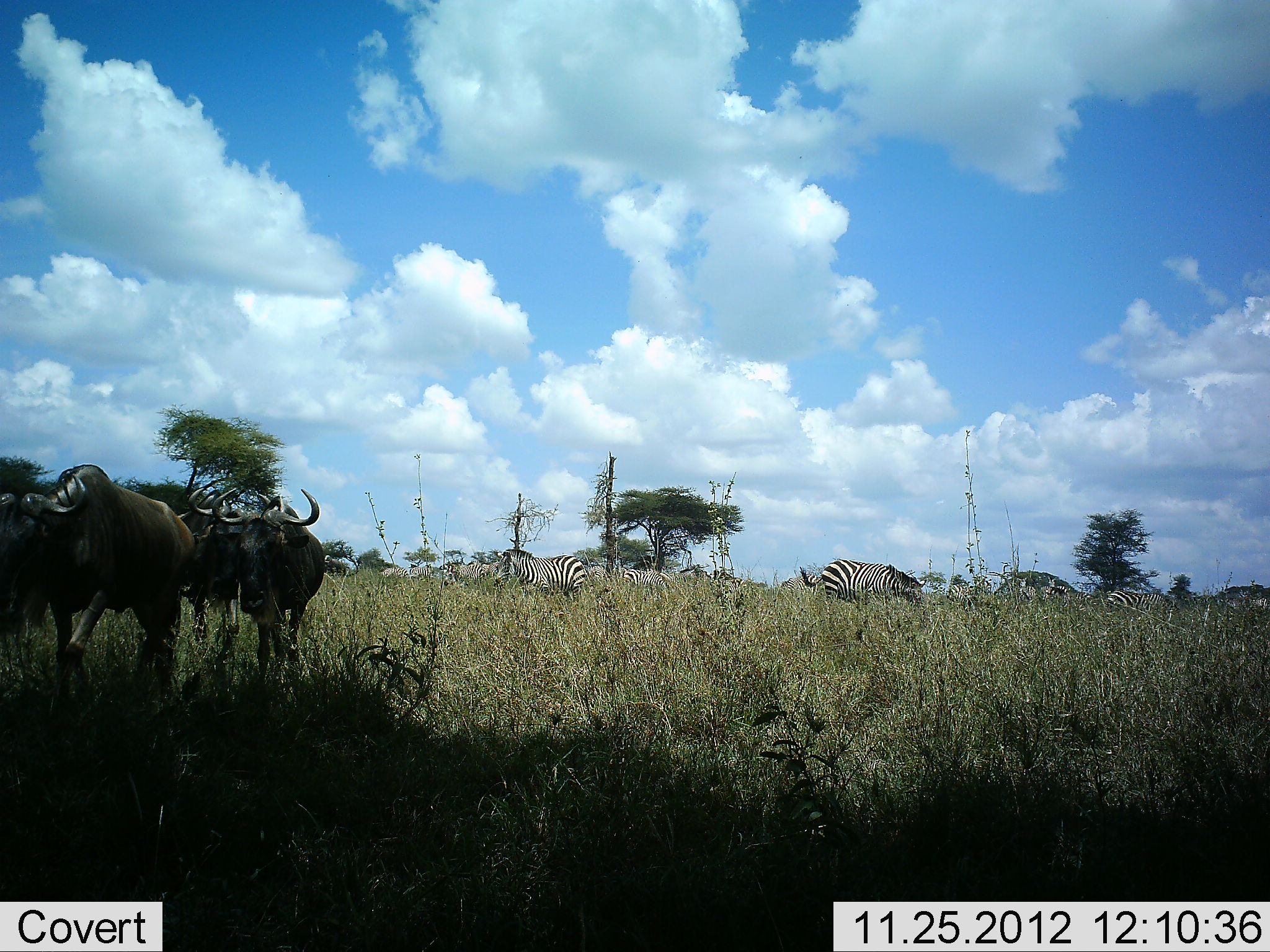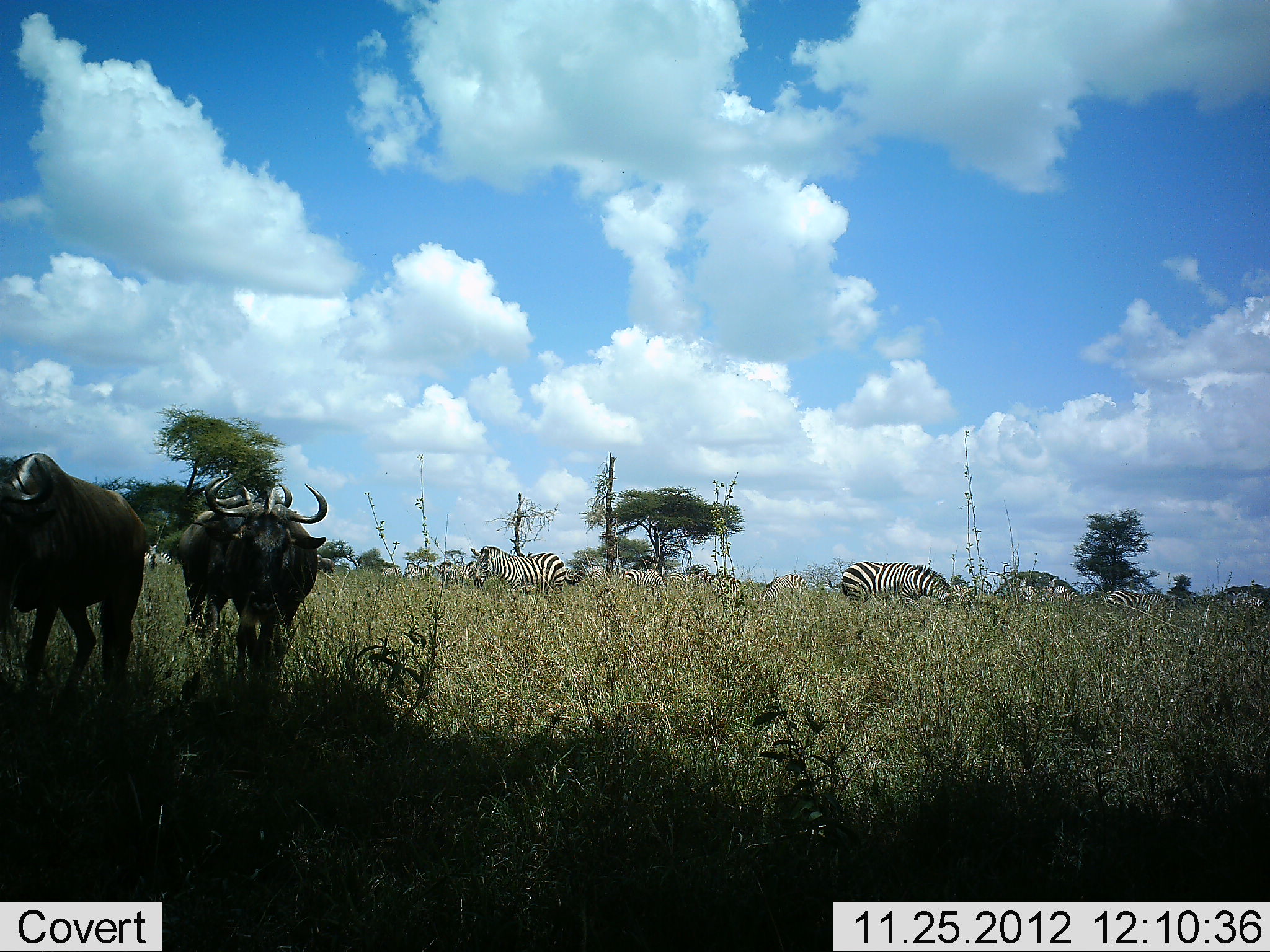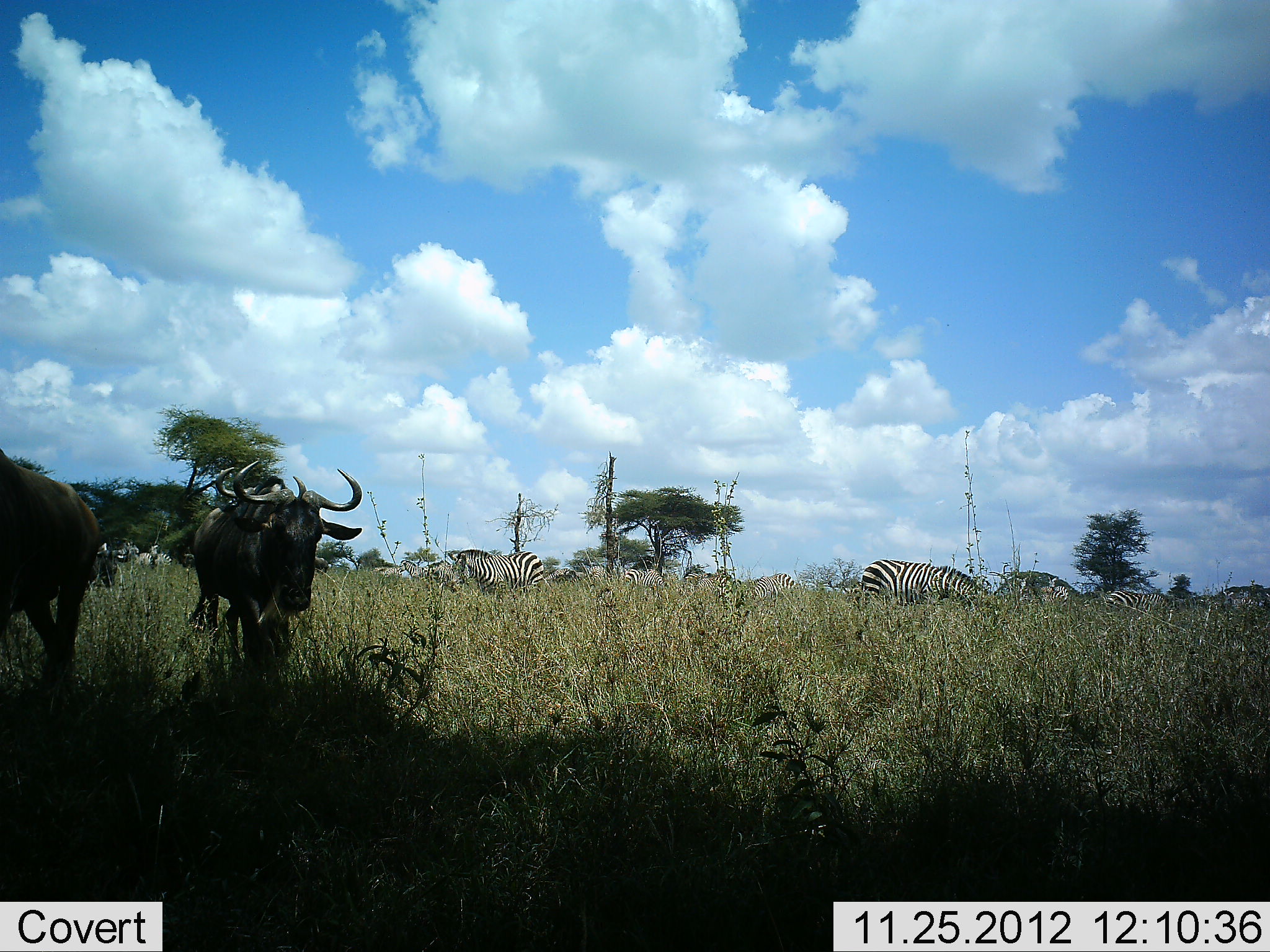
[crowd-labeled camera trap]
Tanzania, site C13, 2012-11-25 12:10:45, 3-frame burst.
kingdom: Animalia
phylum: Chordata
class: Mammalia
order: Artiodactyla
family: Bovidae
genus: Connochaetes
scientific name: Connochaetes taurinus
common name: blue wildebeest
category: wildebeest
Wildebeest (blue wildebeest) (Connochaetes taurinus), count 3. Behavior (volunteer vote fractions): standing 0%, resting 0%, moving 90%, interacting 0%. Young present (vote fraction): 0%. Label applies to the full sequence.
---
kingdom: Animalia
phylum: Chordata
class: Mammalia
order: Perissodactyla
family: Equidae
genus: Equus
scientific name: Equus quagga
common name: plains zebra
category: zebra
Zebra (plains zebra) (Equus quagga), count 7. Behavior (volunteer vote fractions): standing 50%, resting 0%, moving 40%, interacting 0%. Young present (vote fraction): 0%. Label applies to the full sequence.